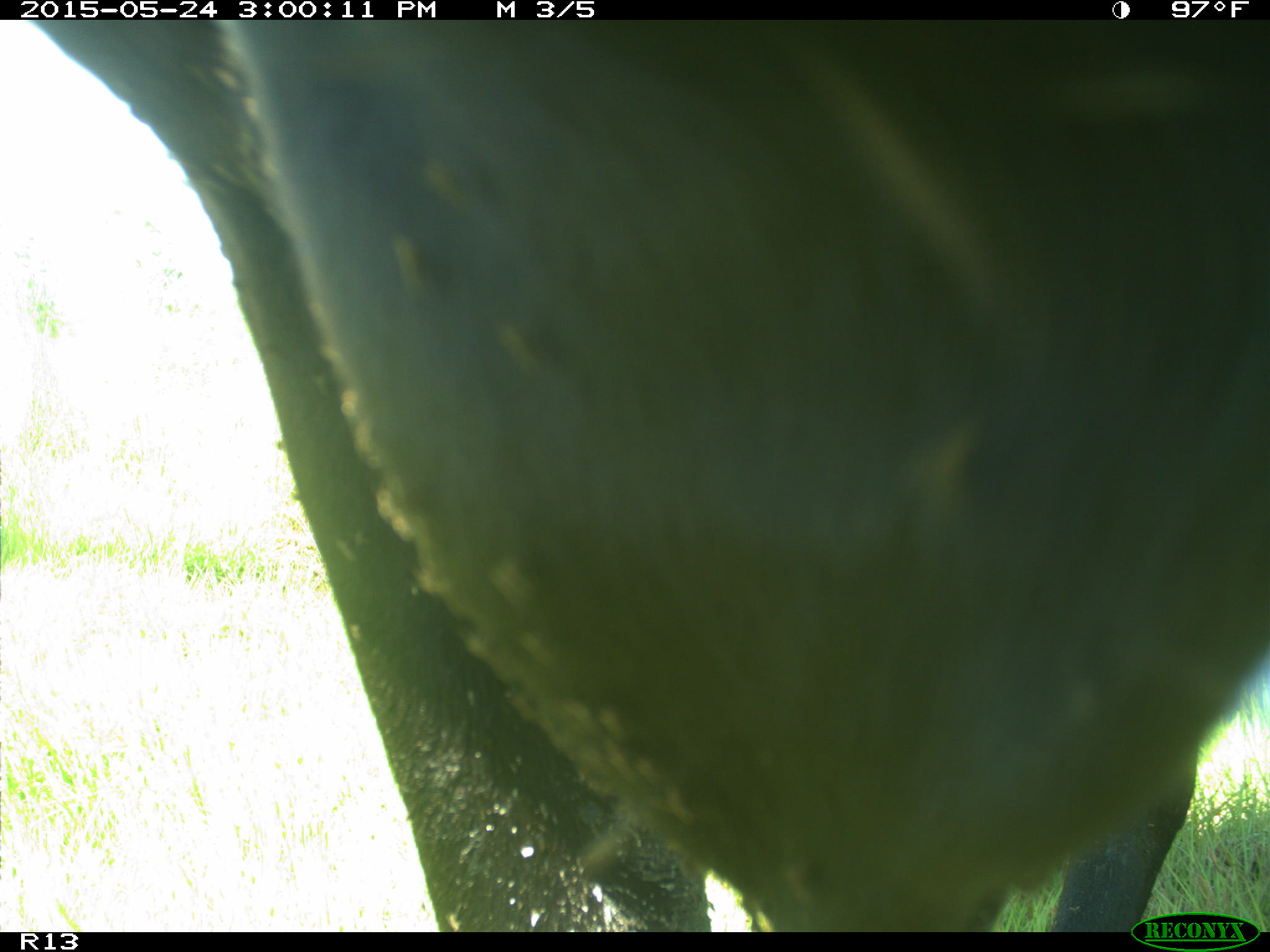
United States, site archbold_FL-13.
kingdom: Animalia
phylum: Chordata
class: Mammalia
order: Artiodactyla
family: Bovidae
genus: Bos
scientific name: Bos taurus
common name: domestic cow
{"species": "Bos taurus (domestic cow)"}